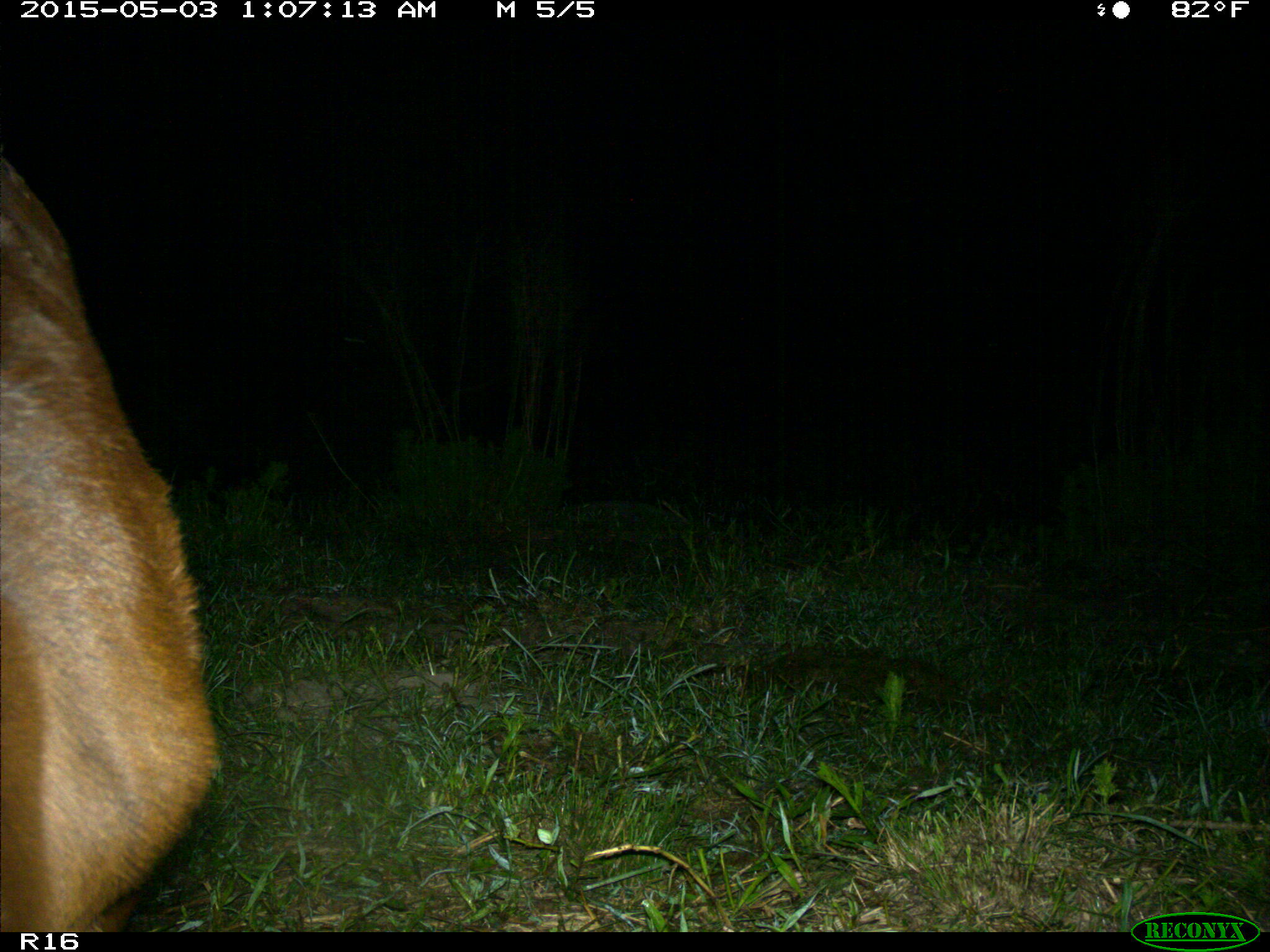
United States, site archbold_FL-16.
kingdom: Animalia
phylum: Chordata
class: Mammalia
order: Artiodactyla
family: Bovidae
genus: Bos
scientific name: Bos taurus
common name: domestic cow